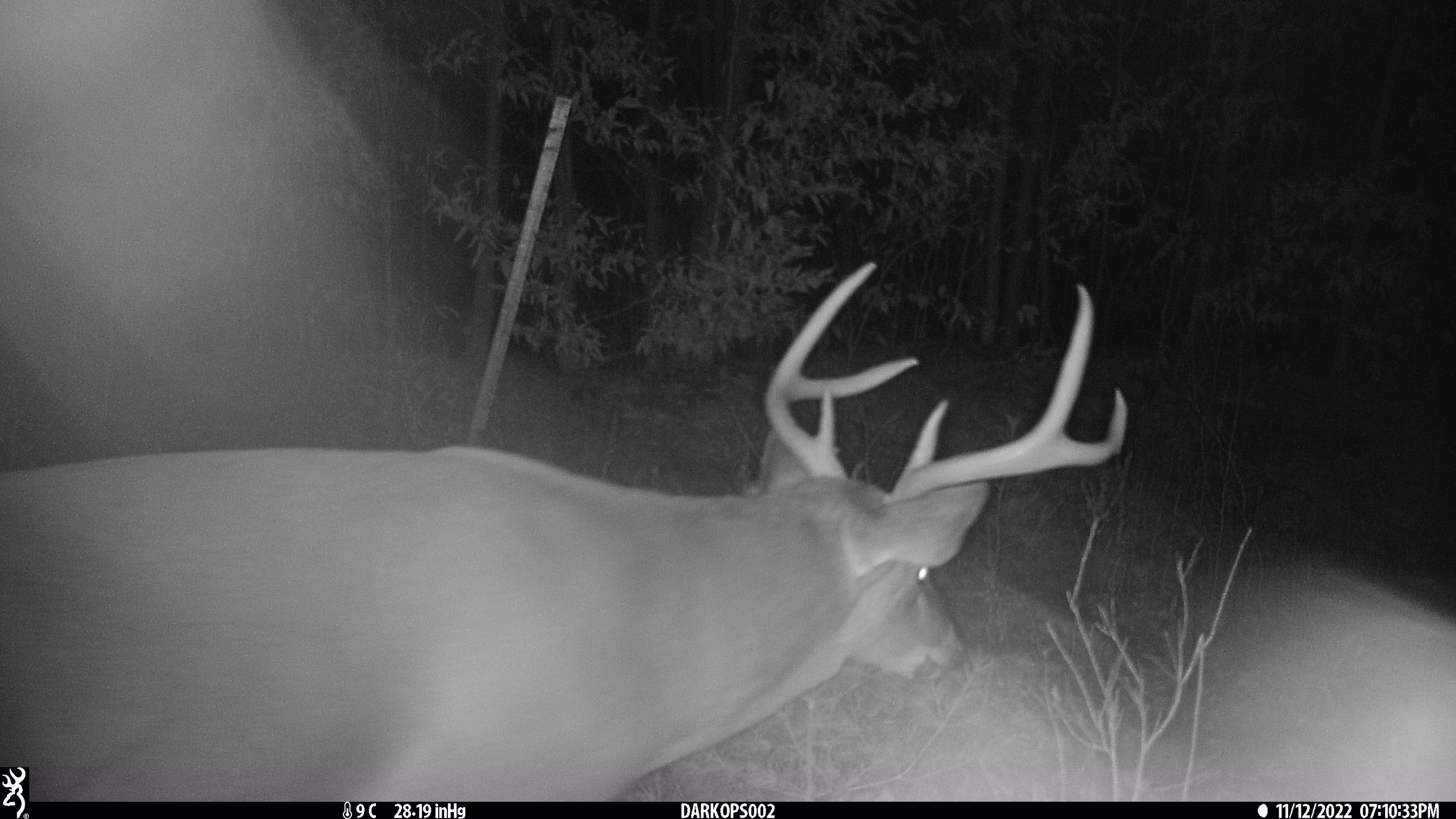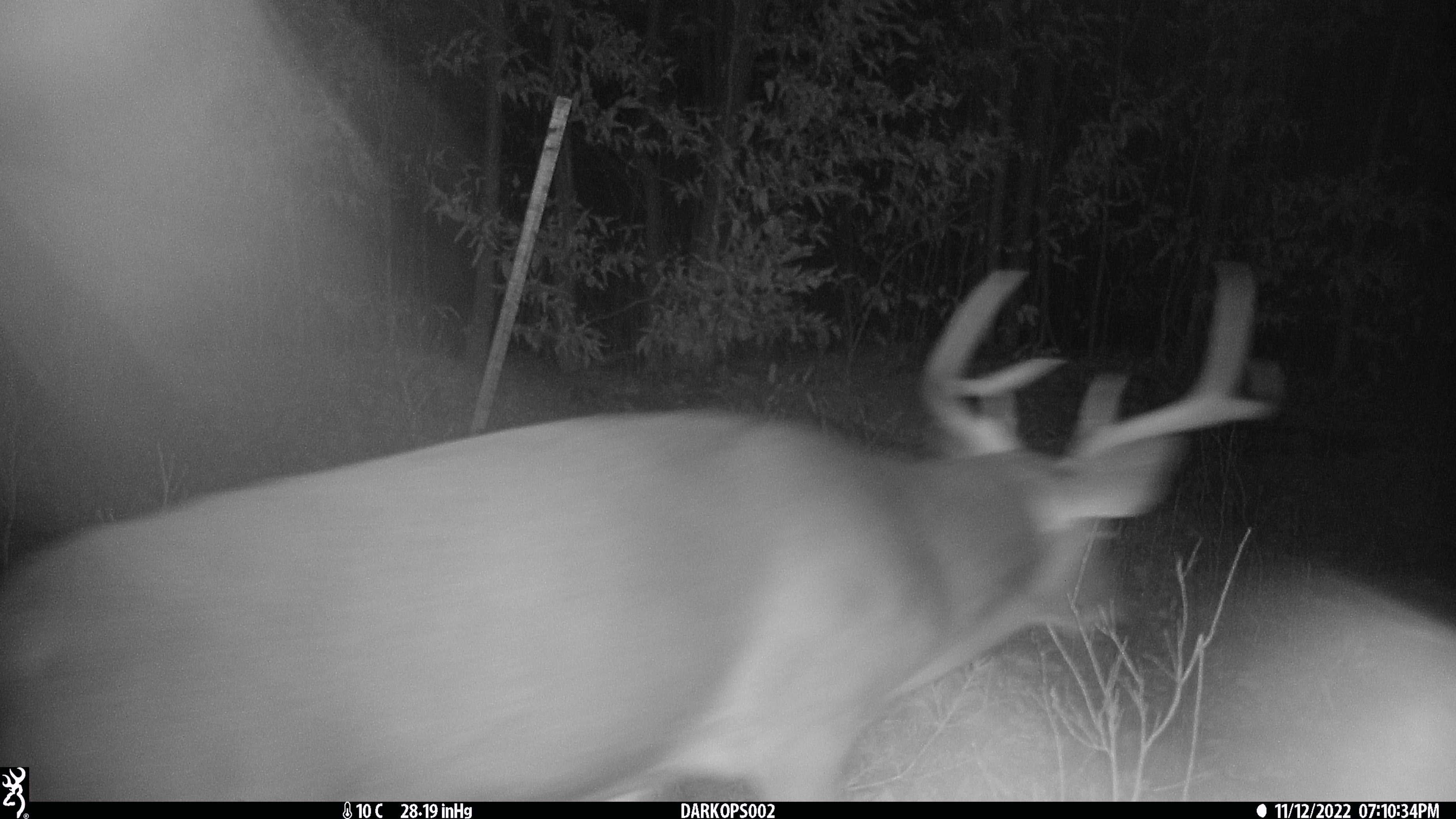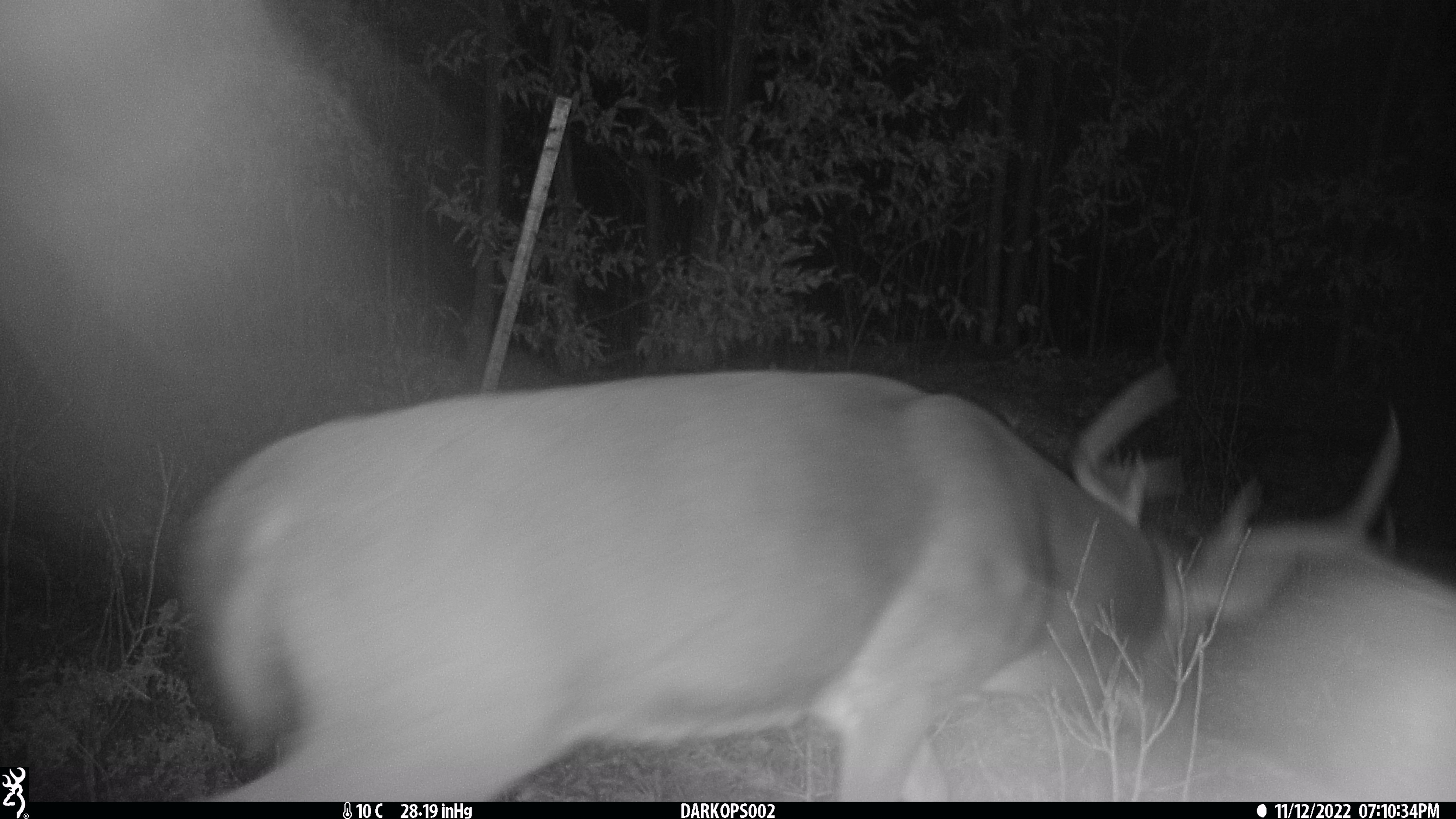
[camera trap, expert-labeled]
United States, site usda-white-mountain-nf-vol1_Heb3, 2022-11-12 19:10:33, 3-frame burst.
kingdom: Animalia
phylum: Chordata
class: Mammalia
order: Artiodactyla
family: Cervidae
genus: Odocoileus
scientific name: Odocoileus virginianus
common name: white-tailed deer